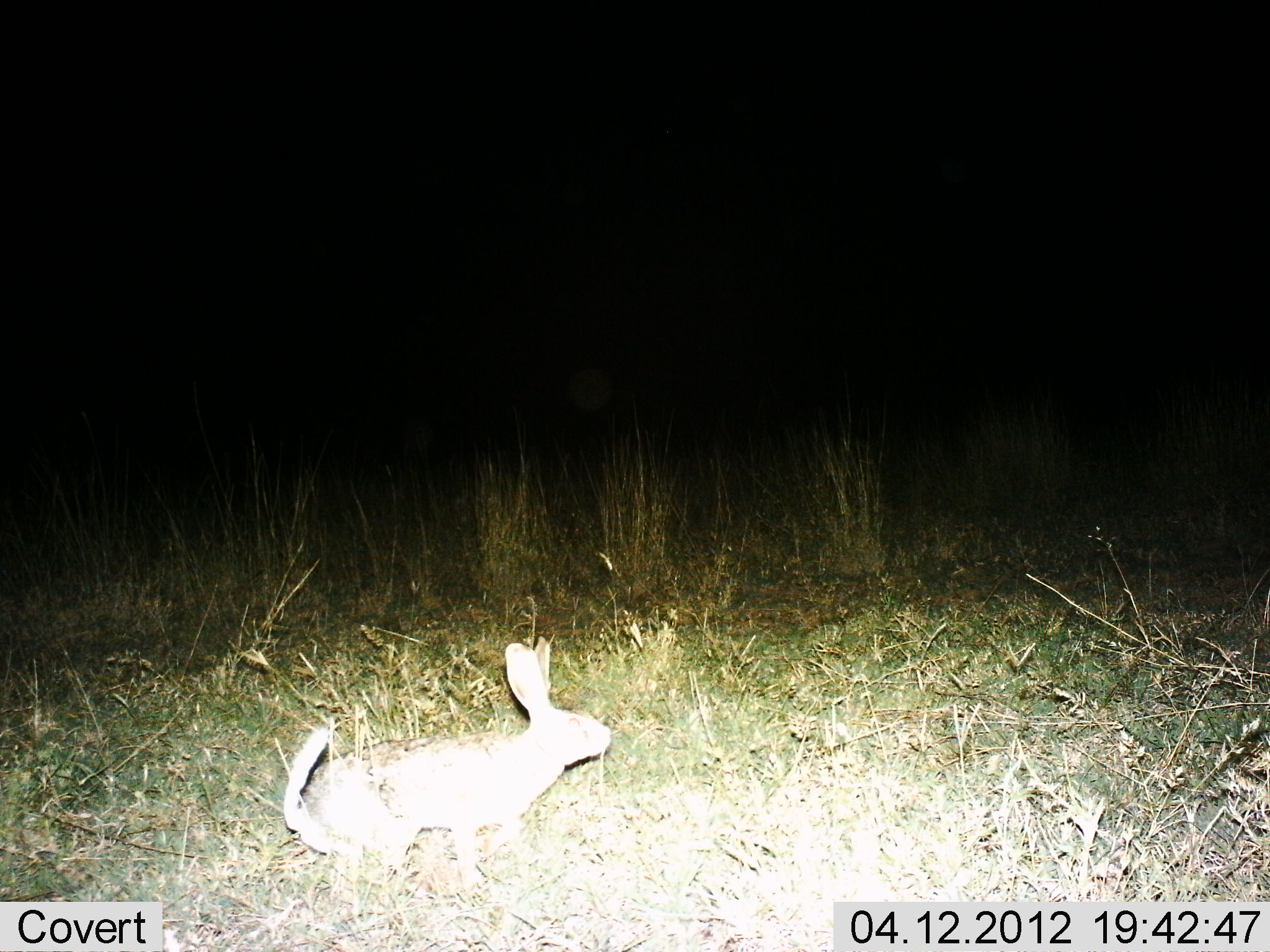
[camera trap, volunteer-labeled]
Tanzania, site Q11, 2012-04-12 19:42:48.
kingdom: Animalia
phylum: Chordata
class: Mammalia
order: Lagomorpha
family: Leporidae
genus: Lepus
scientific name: Lepus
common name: hare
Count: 1.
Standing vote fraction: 50%.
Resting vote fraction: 0%.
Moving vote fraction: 50%.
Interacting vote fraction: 0%.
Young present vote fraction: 0%.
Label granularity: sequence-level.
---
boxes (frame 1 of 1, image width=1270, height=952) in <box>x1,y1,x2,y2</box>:
animal: <box>282,637,615,892</box>